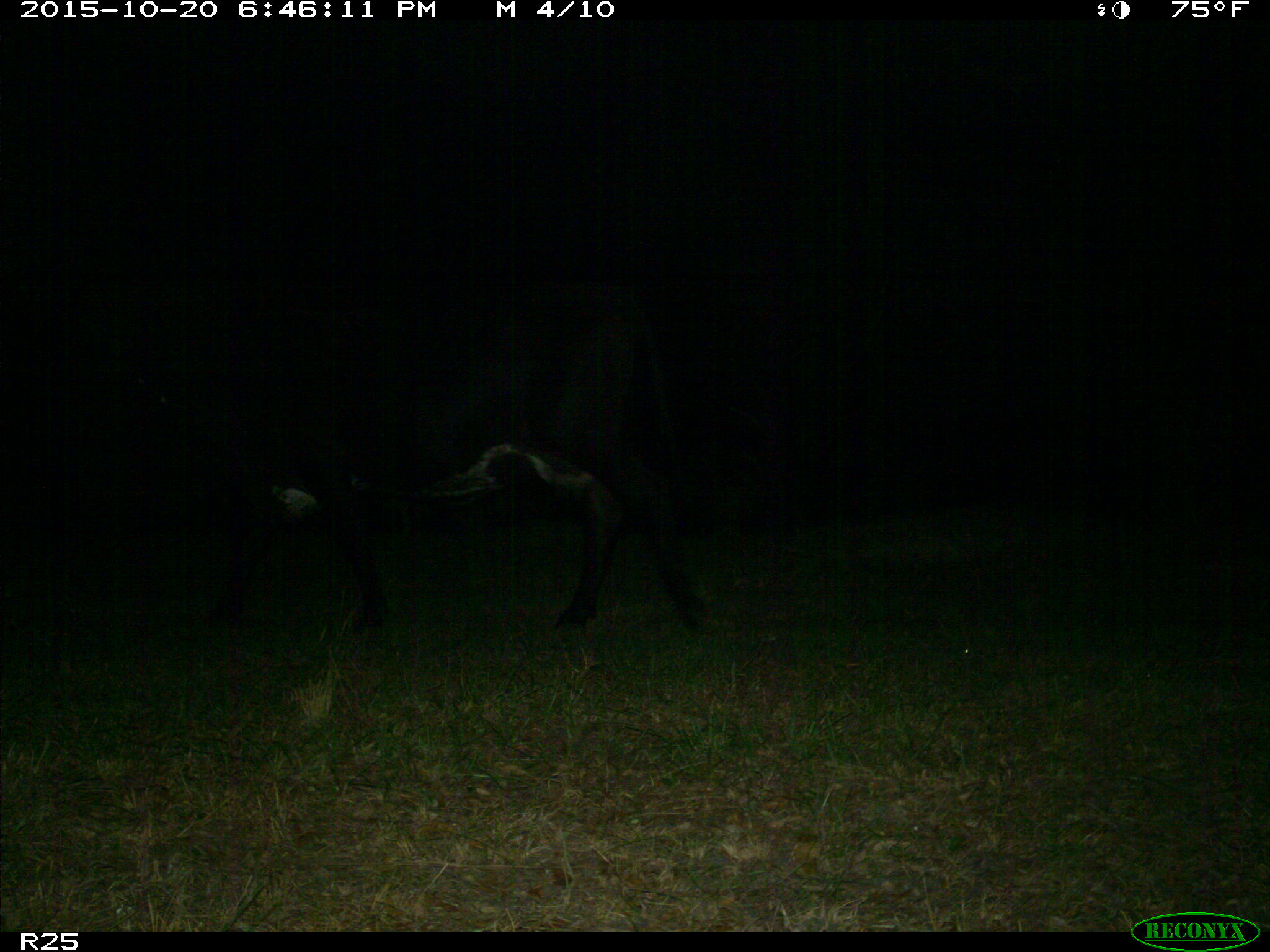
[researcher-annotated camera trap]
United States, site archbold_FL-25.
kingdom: Animalia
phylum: Chordata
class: Mammalia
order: Artiodactyla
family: Bovidae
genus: Bos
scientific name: Bos taurus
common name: domestic cow